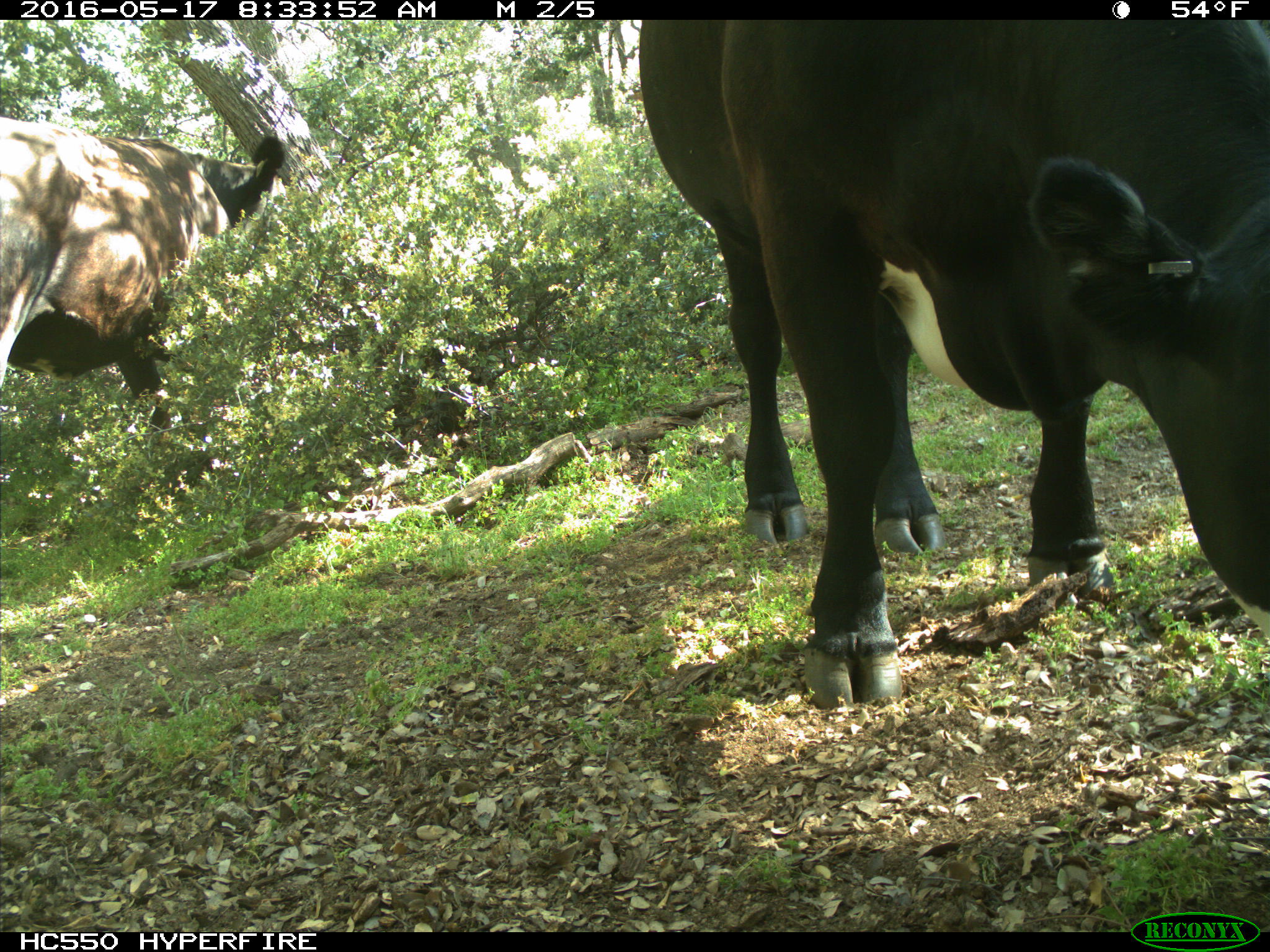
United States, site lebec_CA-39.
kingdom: Animalia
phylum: Chordata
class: Mammalia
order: Artiodactyla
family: Bovidae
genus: Bos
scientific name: Bos taurus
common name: domestic cow